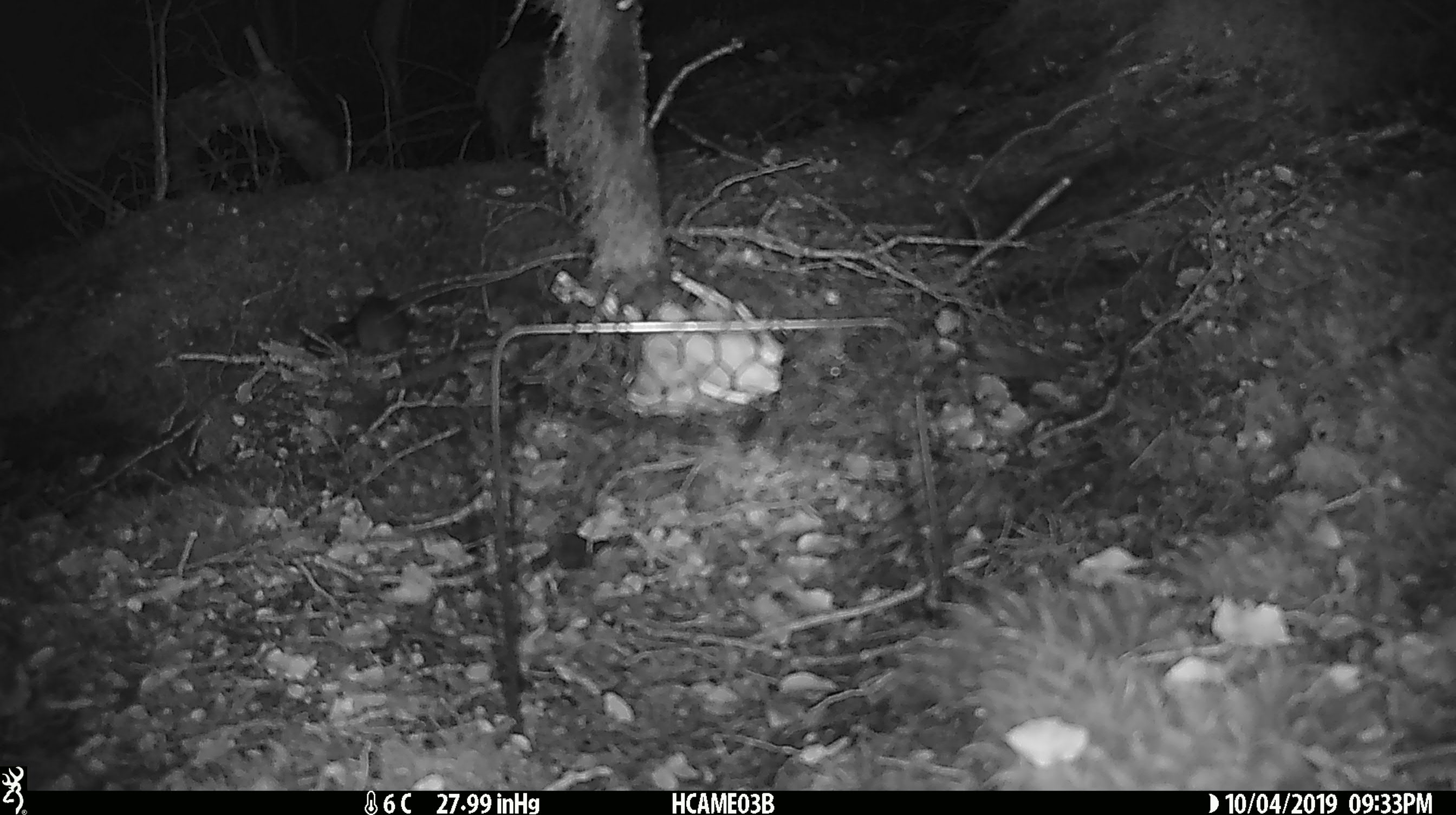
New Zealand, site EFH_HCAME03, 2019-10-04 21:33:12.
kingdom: Animalia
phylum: Chordata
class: Mammalia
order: Rodentia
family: Muridae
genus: Mus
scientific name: Mus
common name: mouse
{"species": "mouse (Mus)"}